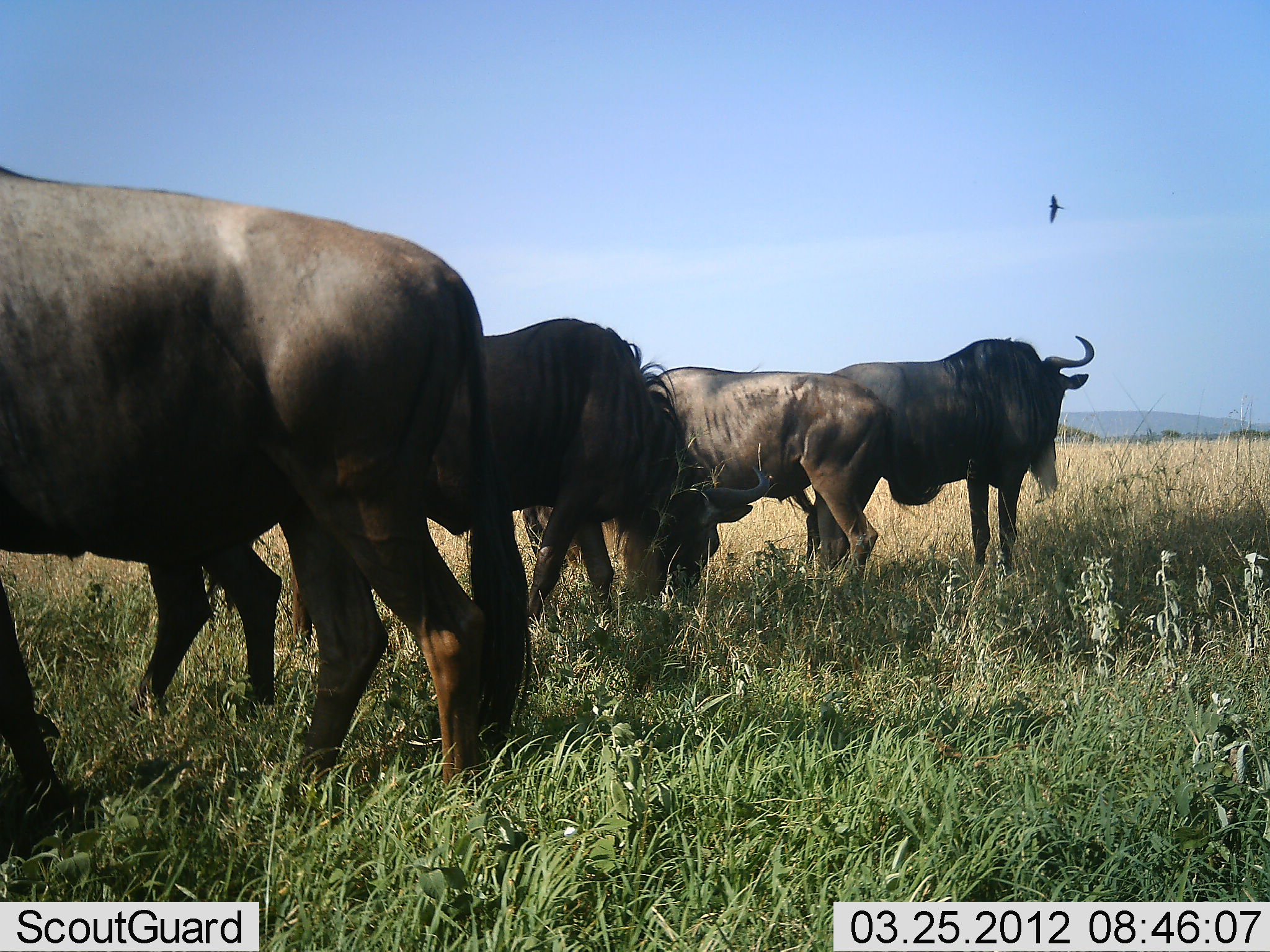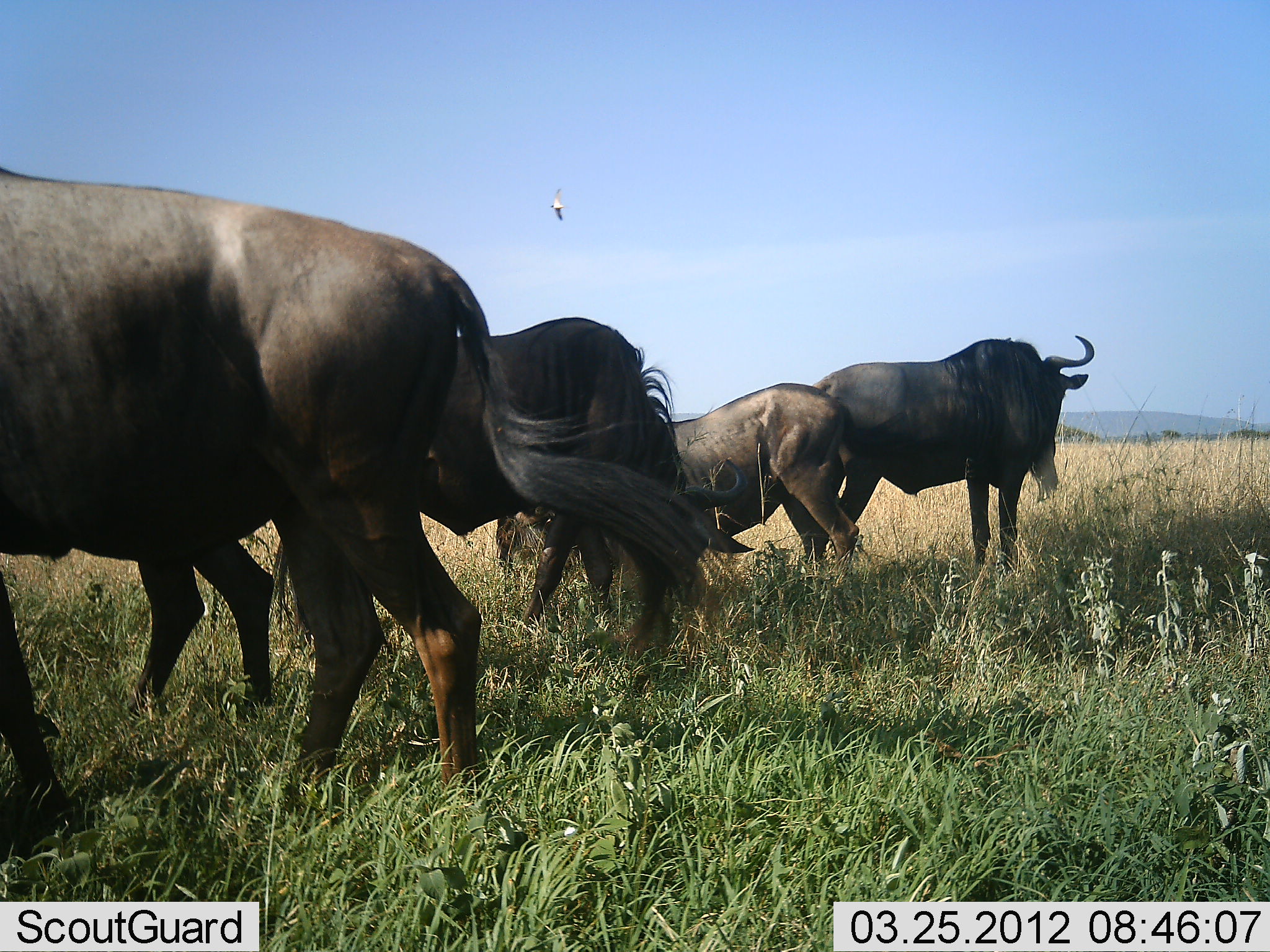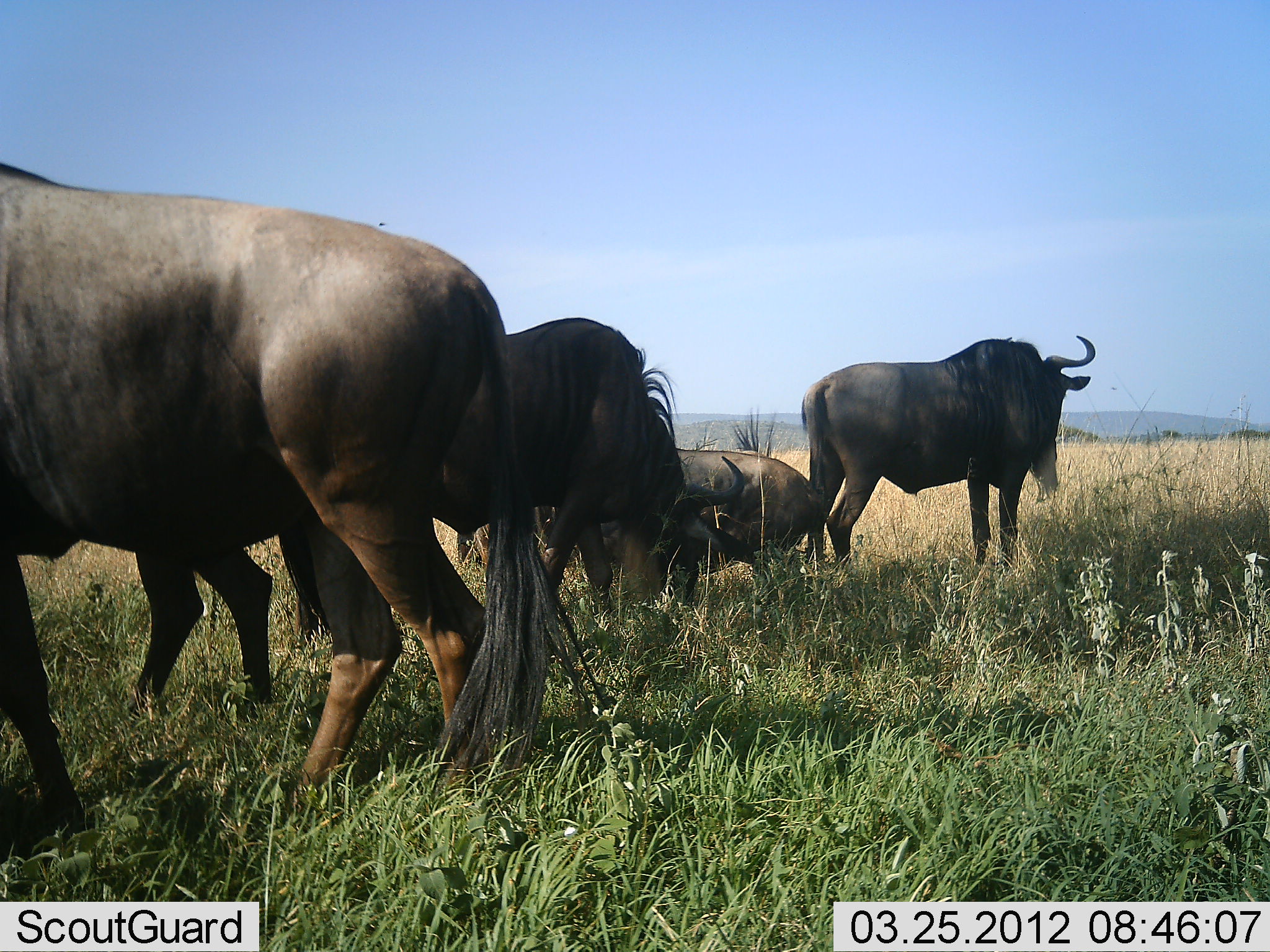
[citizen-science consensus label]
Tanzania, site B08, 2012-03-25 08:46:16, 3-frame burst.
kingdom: Animalia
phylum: Chordata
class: Mammalia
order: Artiodactyla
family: Bovidae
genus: Connochaetes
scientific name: Connochaetes taurinus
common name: blue wildebeest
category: wildebeest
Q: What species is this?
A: Wildebeest (blue wildebeest) (Connochaetes taurinus).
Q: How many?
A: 5.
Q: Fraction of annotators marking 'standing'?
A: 93%.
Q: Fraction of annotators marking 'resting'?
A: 60%.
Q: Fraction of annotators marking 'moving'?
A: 20%.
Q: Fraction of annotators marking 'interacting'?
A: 7%.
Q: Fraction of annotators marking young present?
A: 0%.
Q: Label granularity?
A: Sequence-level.